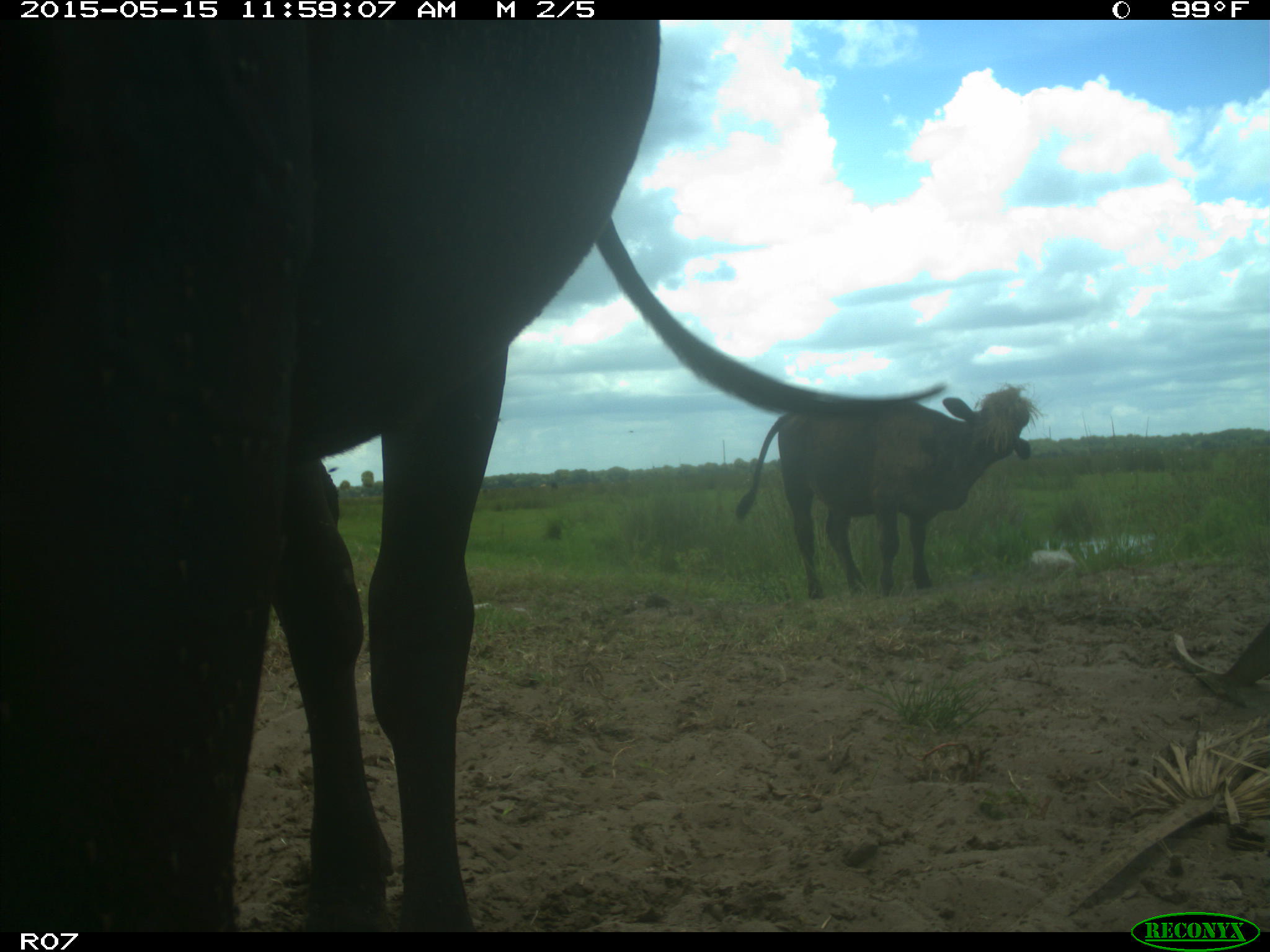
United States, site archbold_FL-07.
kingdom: Animalia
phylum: Chordata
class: Mammalia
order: Artiodactyla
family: Bovidae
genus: Bos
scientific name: Bos taurus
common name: domestic cow